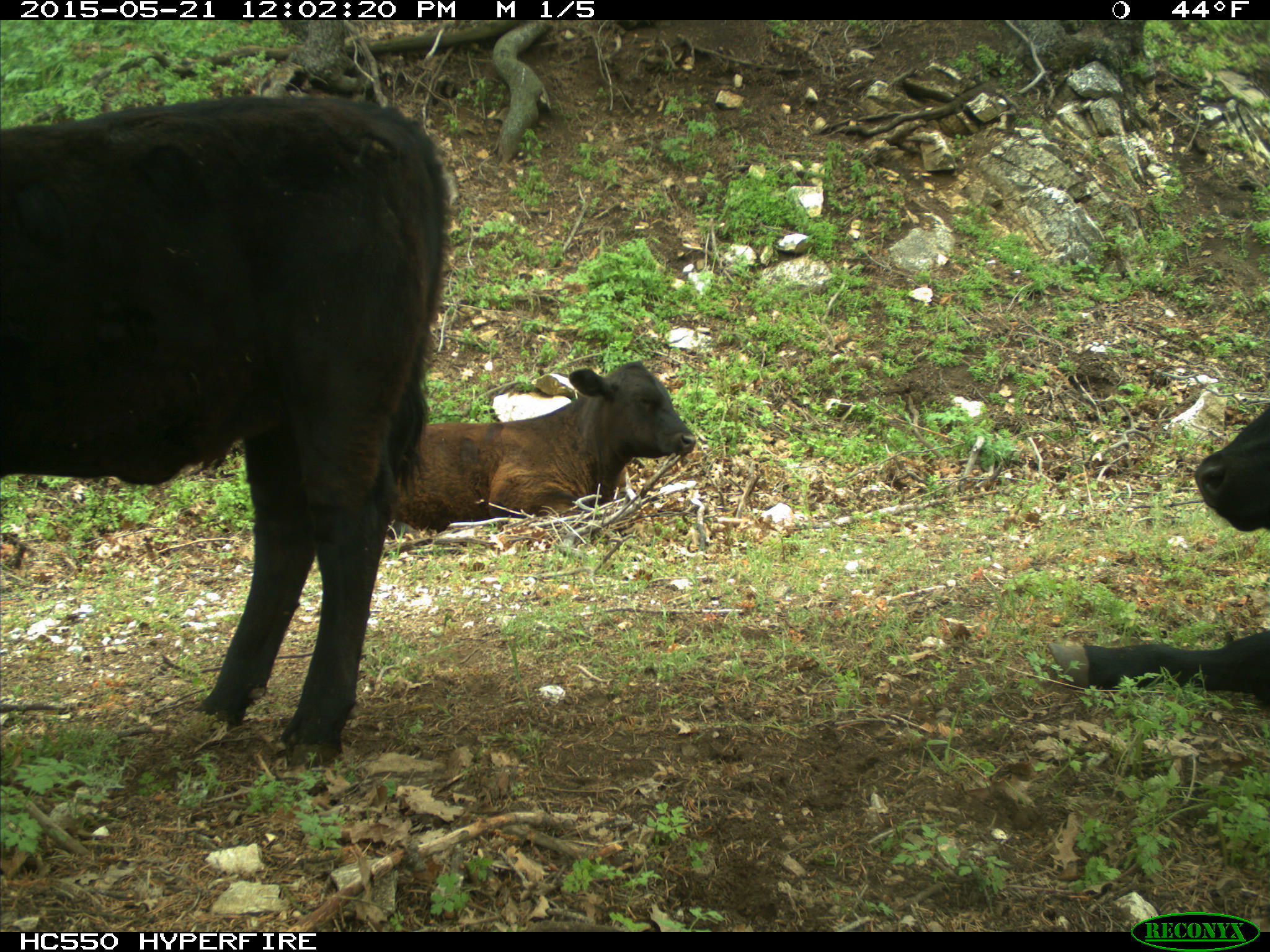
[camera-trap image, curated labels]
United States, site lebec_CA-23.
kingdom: Animalia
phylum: Chordata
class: Mammalia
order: Artiodactyla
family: Bovidae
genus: Bos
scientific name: Bos taurus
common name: domestic cow